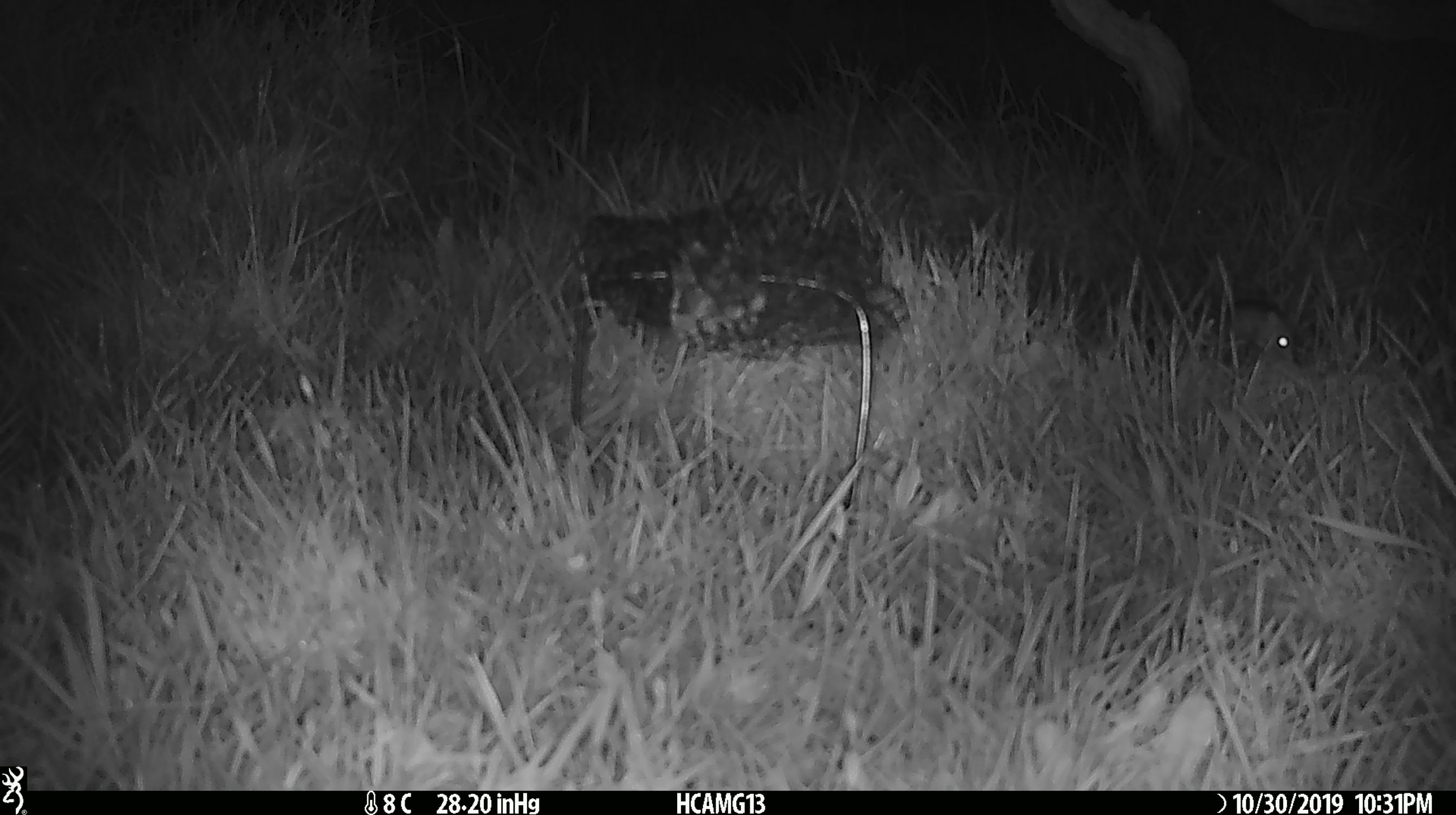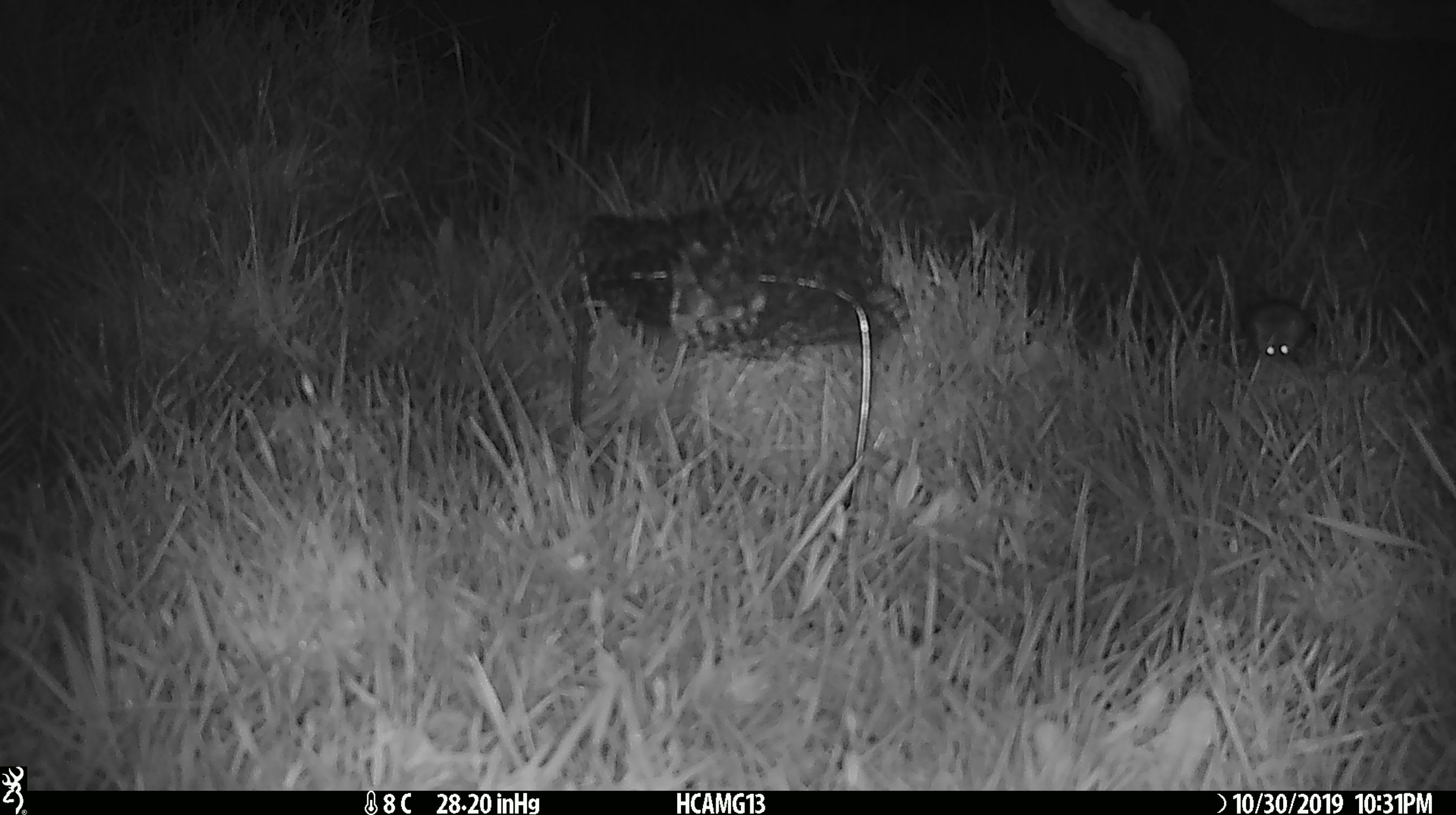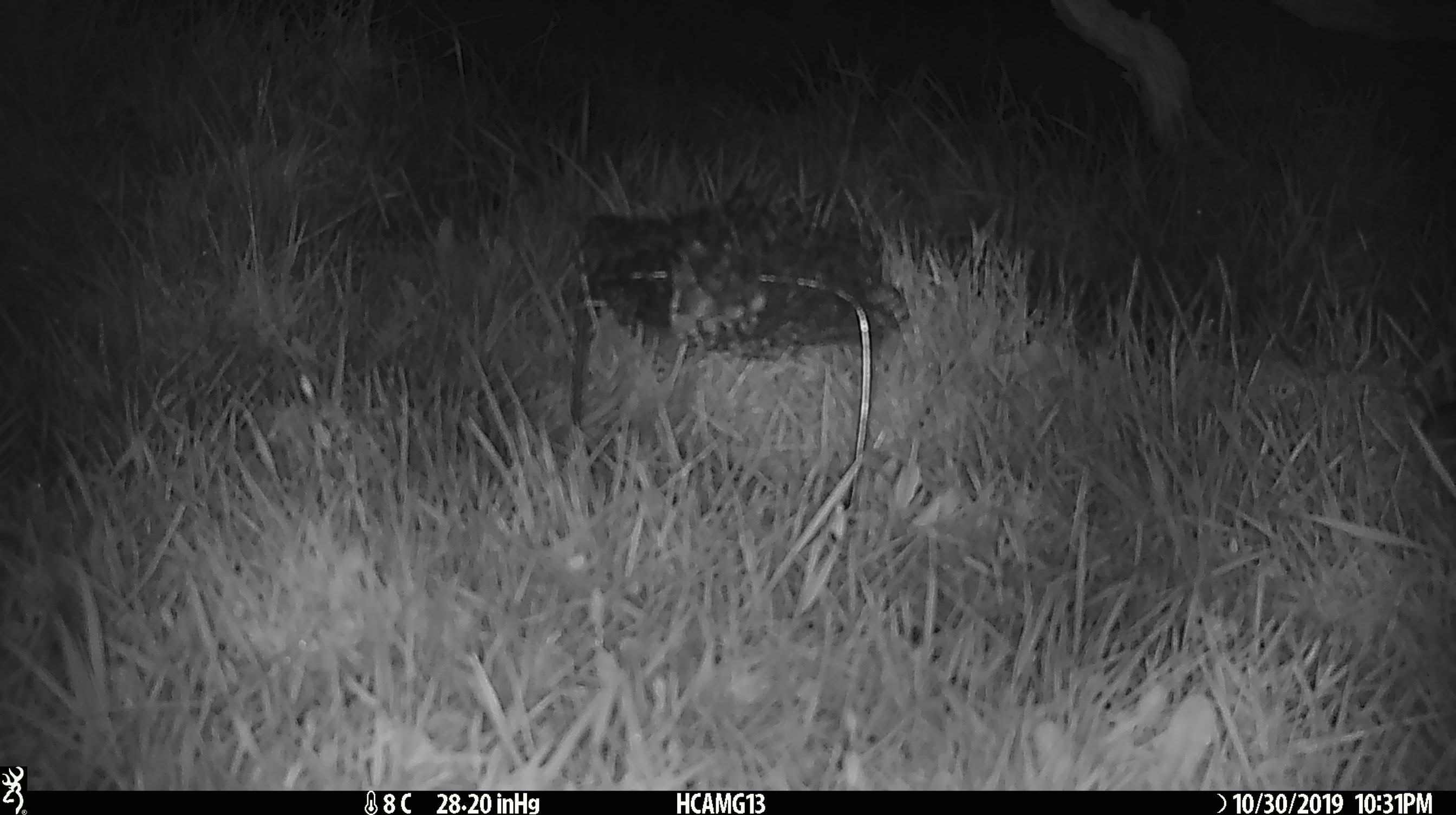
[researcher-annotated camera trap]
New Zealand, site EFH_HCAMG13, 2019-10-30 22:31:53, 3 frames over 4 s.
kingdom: Animalia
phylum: Chordata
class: Mammalia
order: Rodentia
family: Muridae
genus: Mus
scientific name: Mus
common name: mouse